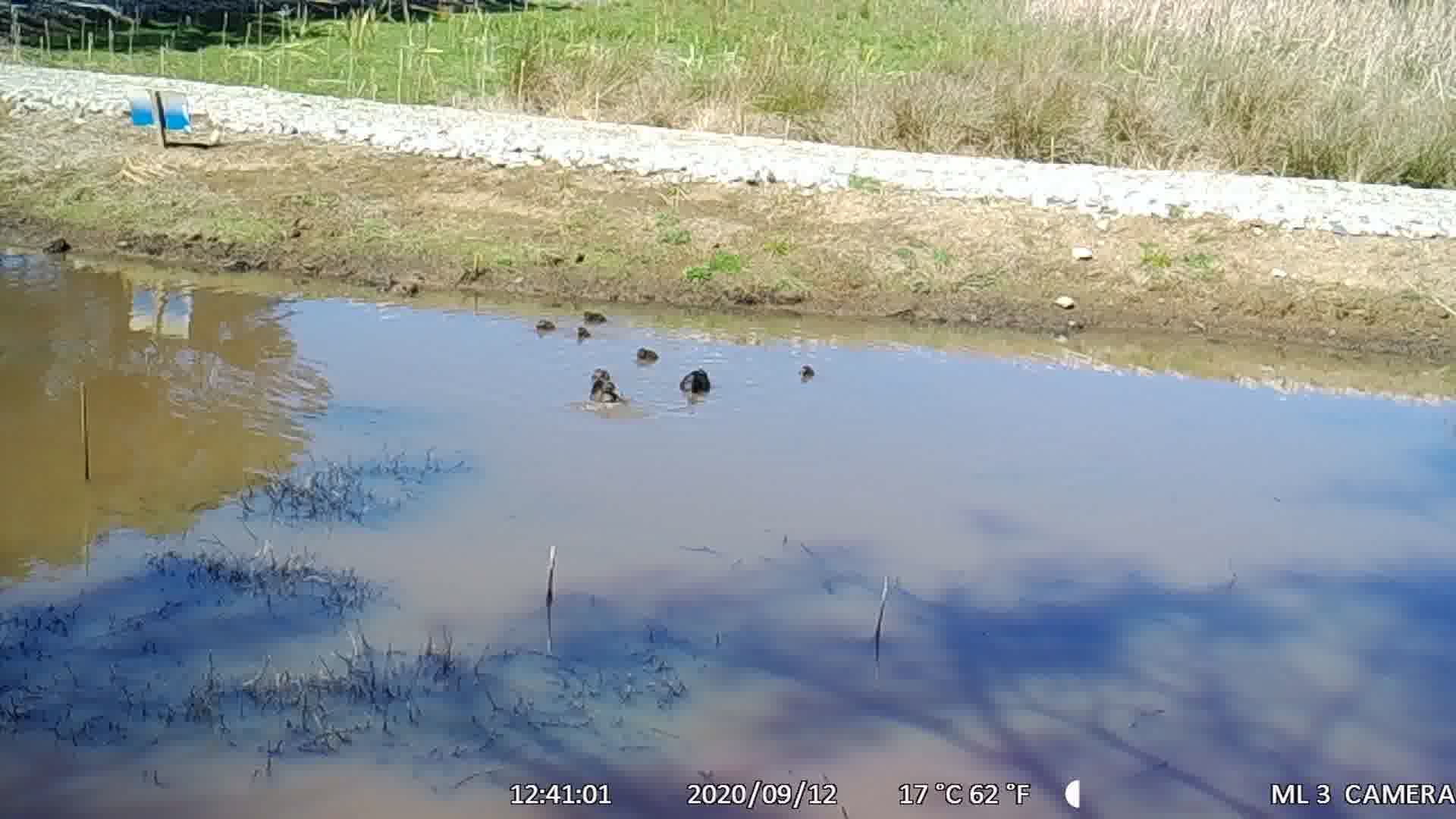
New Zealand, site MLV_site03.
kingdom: Animalia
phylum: Chordata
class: Aves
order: Anseriformes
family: Anatidae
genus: Anas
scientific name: Anas chlorotis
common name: brown teal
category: pateke